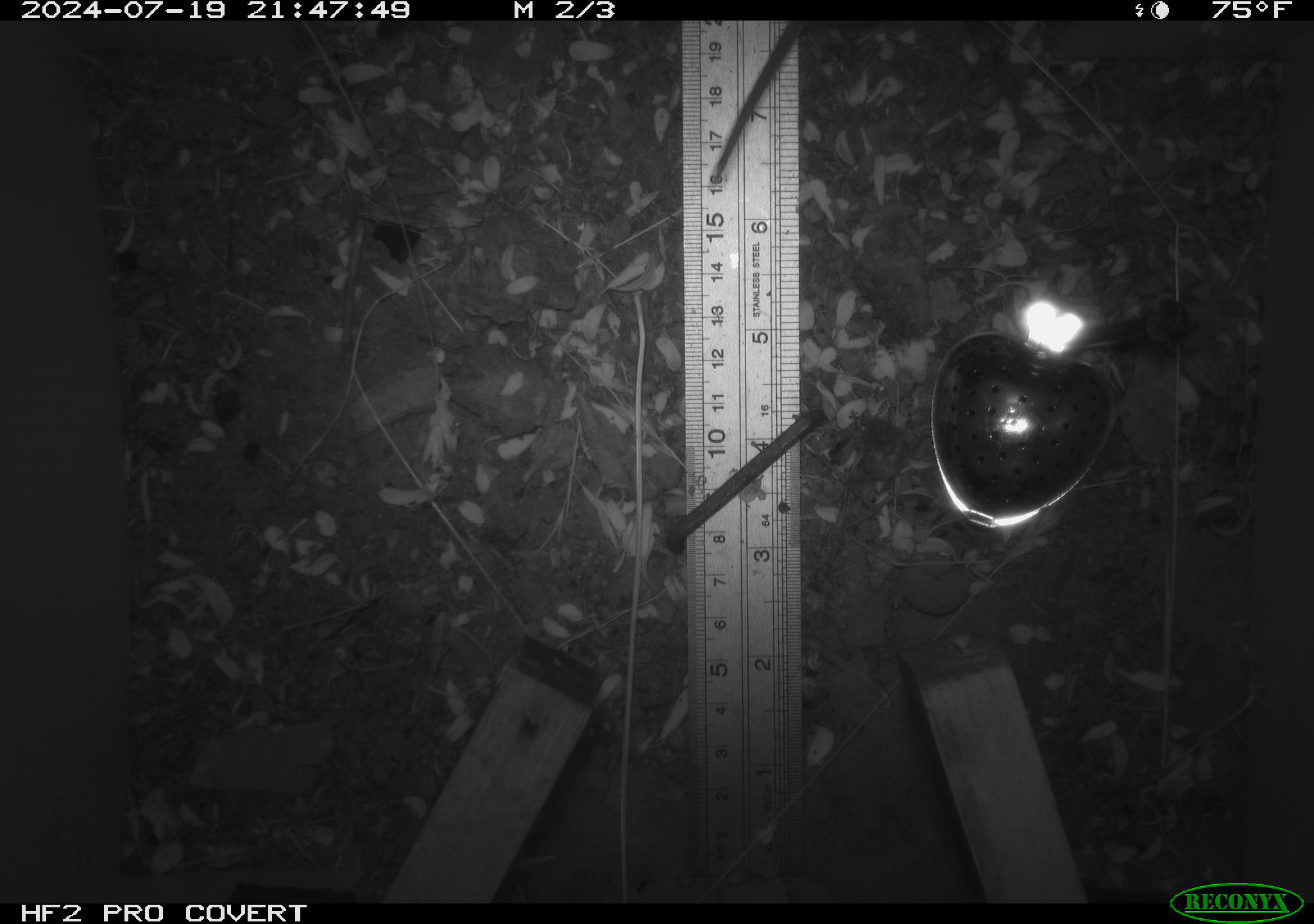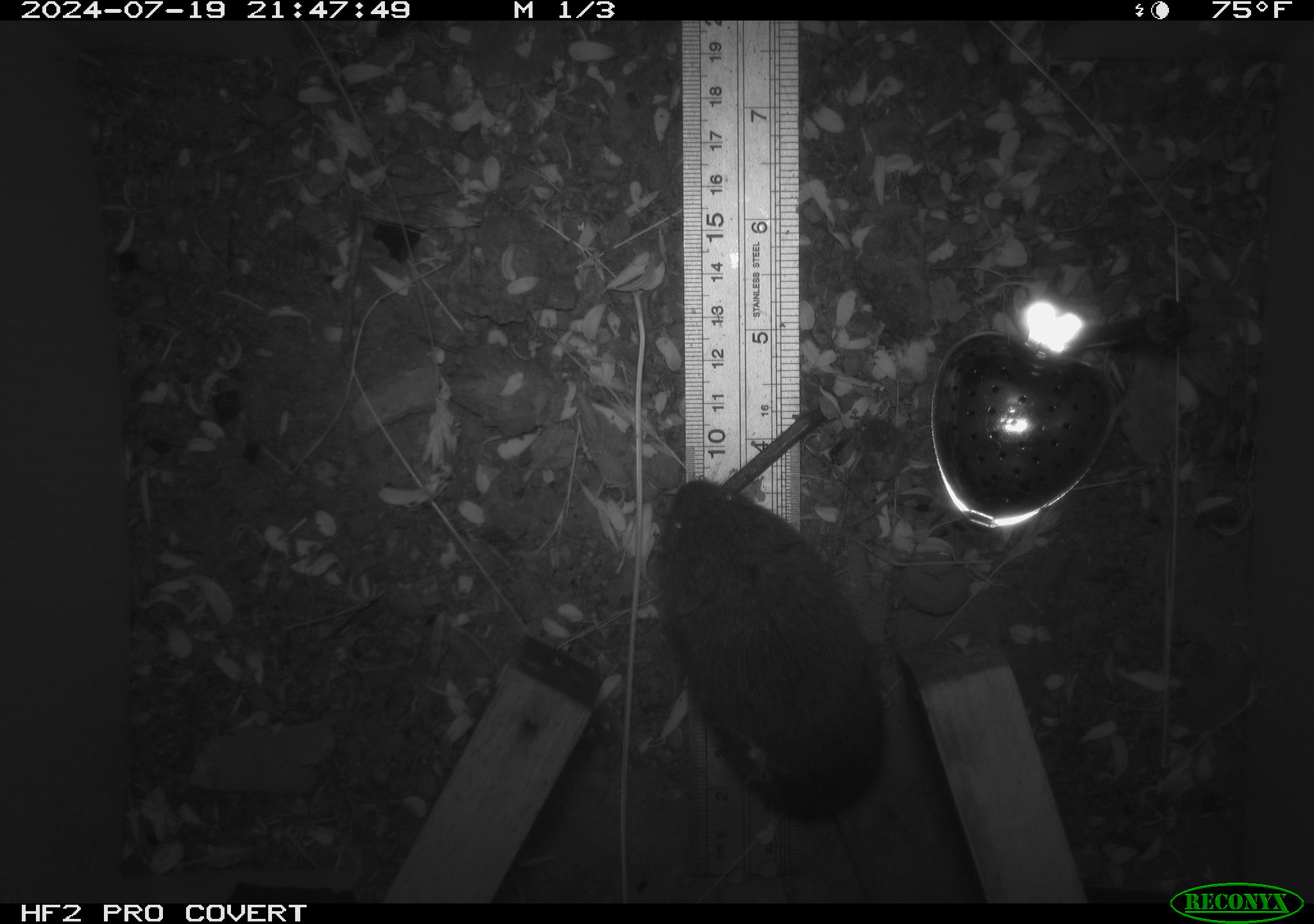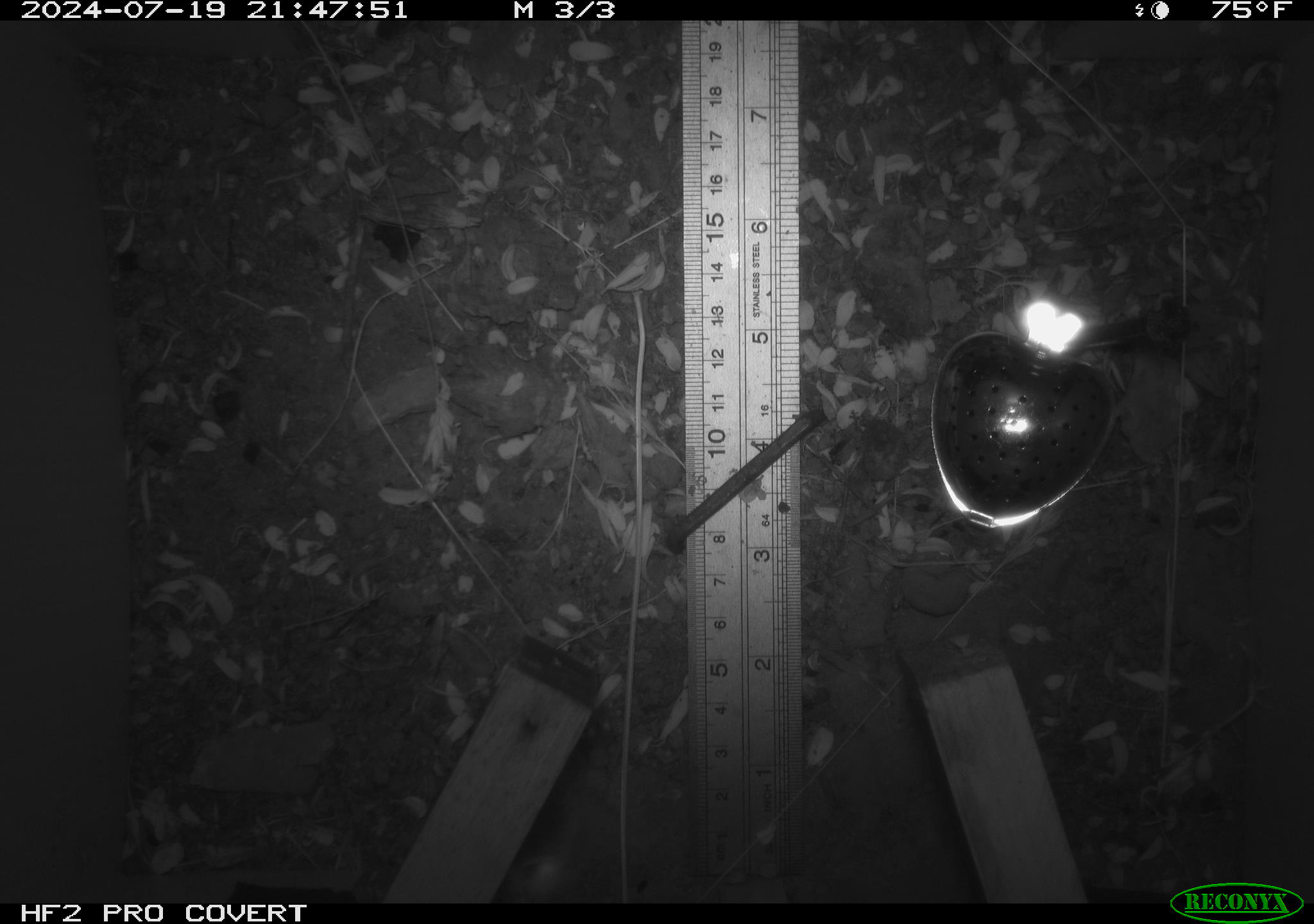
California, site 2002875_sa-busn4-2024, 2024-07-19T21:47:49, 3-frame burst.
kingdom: Animalia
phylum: Chordata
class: Mammalia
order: Rodentia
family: Cricetidae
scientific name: Arvicolinae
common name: voles, lemmings, and muskrats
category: arvicolinae subfamily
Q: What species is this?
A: Arvicolinae subfamily (voles, lemmings, and muskrats) (Arvicolinae).